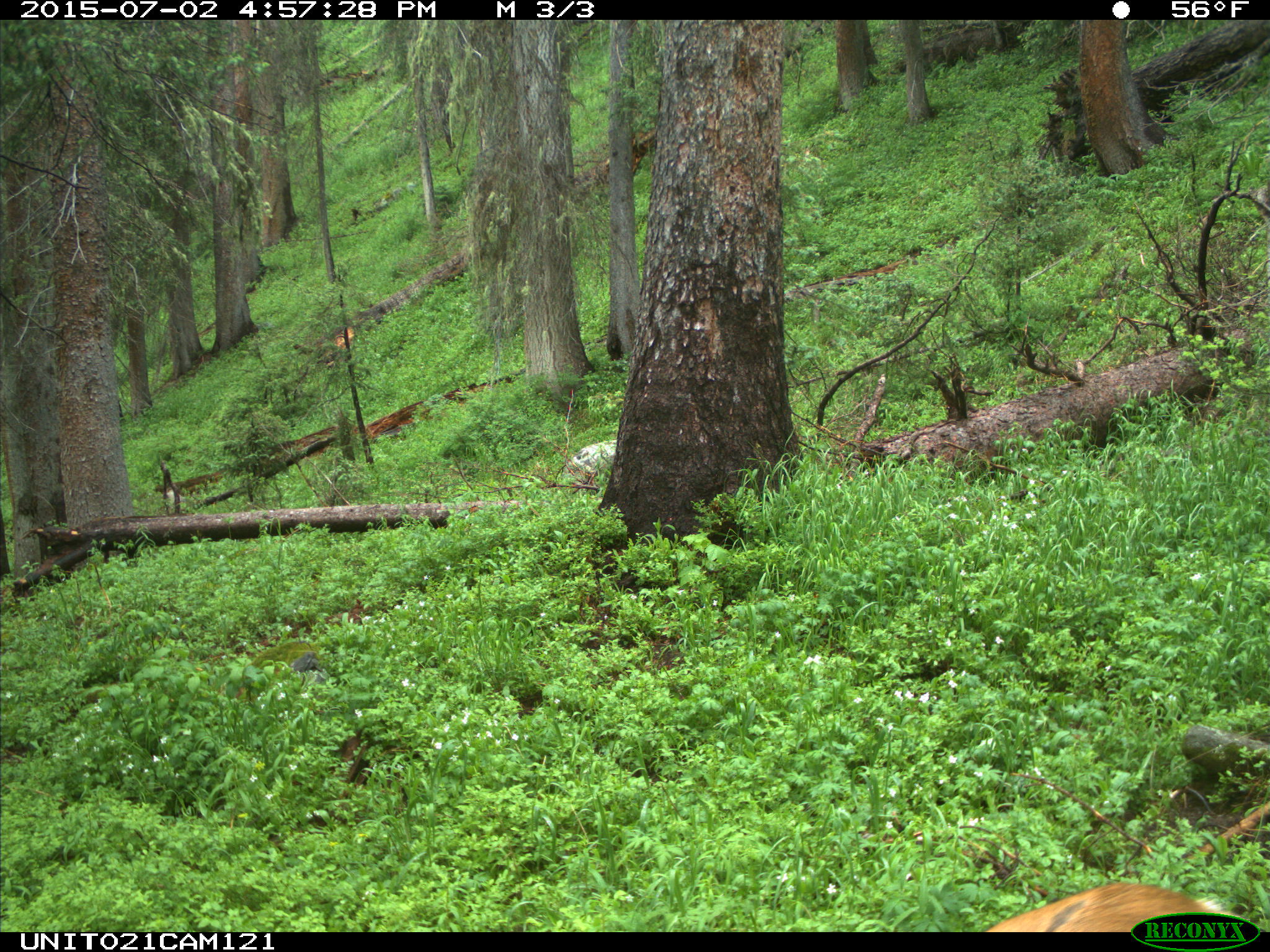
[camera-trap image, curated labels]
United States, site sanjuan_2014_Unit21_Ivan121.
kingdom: Animalia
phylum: Chordata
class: Mammalia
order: Artiodactyla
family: Cervidae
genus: Odocoileus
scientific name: Odocoileus hemionus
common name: mule deer